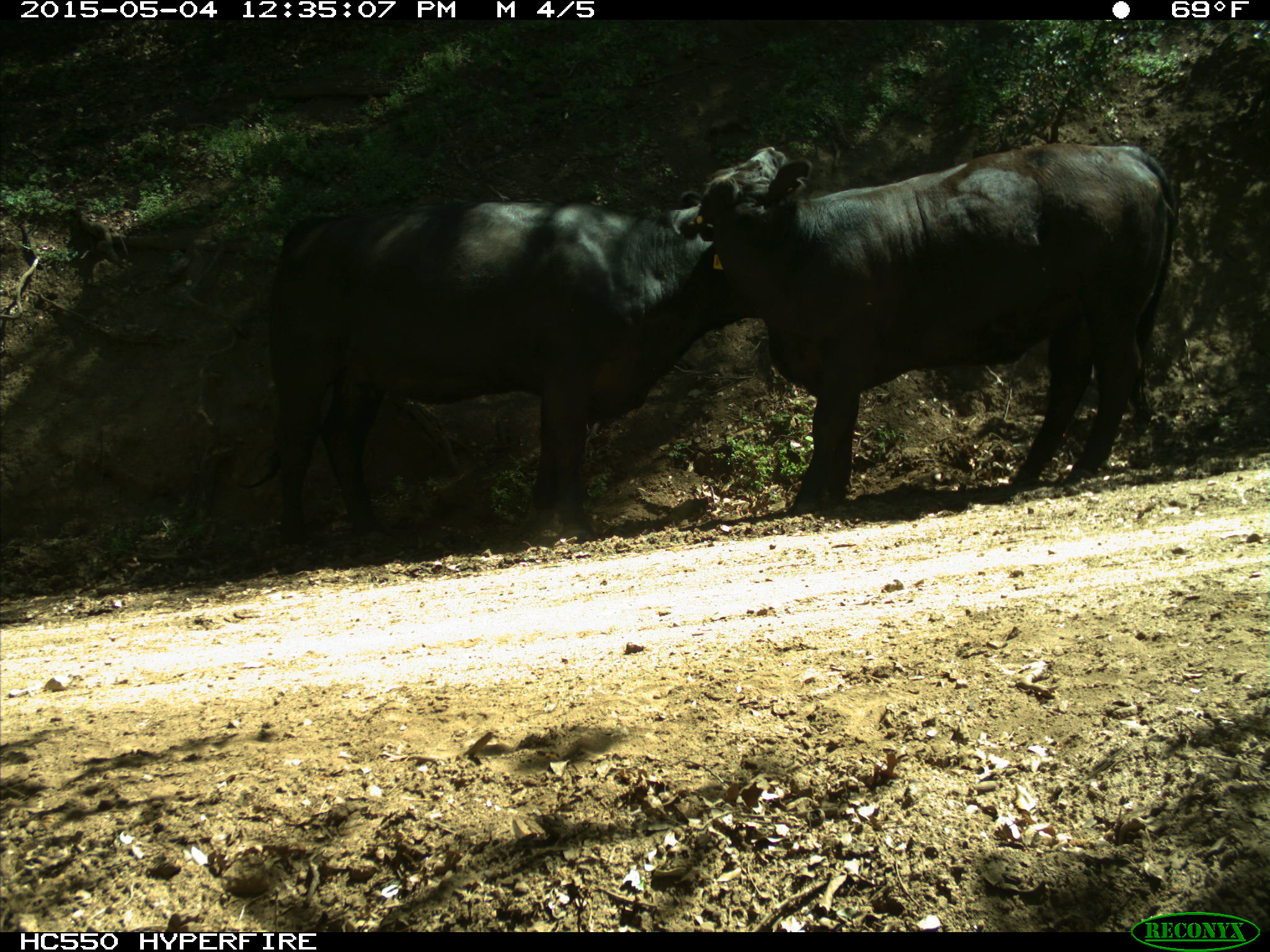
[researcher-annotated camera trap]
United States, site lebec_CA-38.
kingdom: Animalia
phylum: Chordata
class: Mammalia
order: Artiodactyla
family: Bovidae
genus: Bos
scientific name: Bos taurus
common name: domestic cow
Bos taurus (domestic cow).